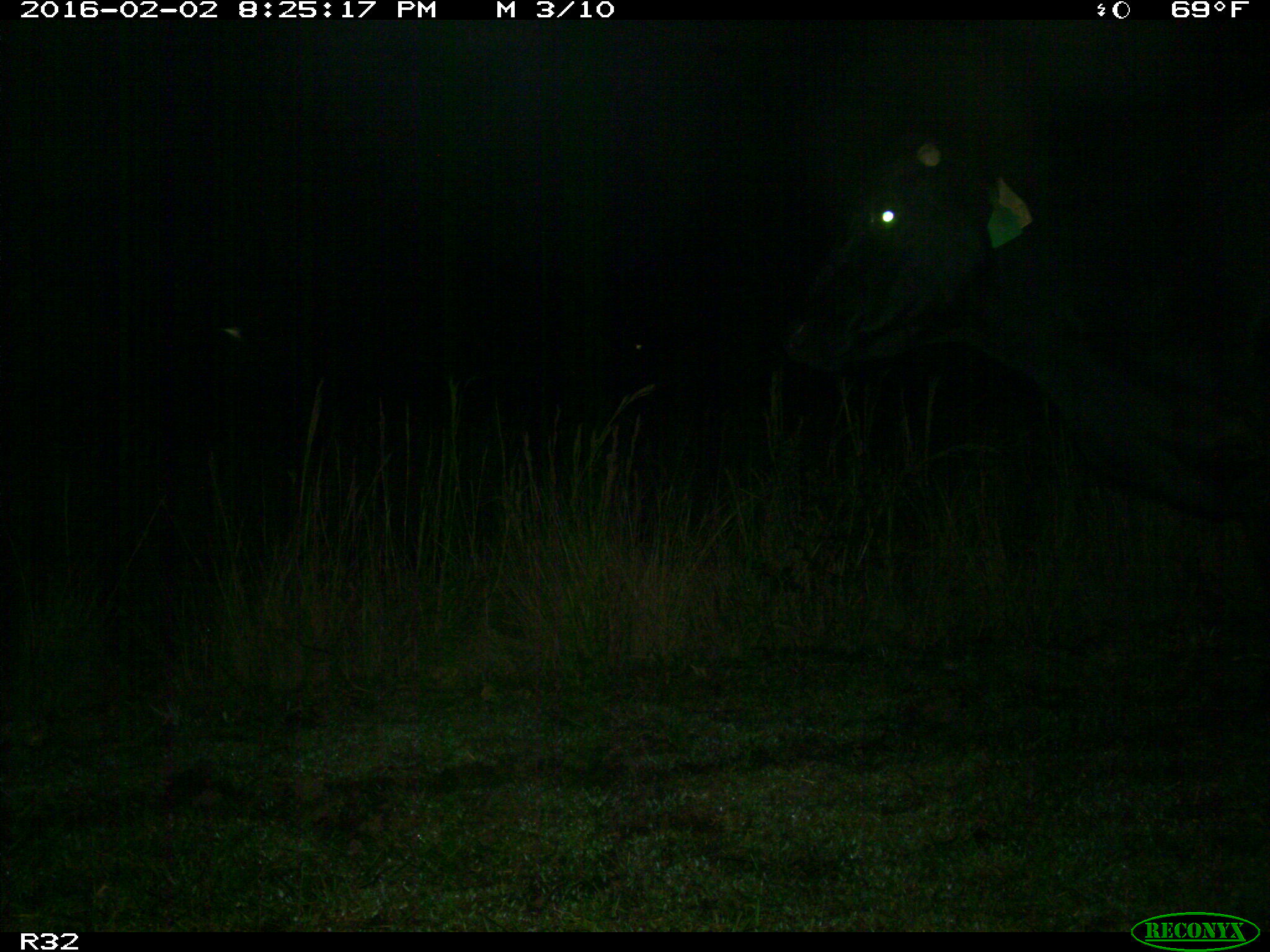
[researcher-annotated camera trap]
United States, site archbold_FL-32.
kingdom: Animalia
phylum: Chordata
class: Mammalia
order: Artiodactyla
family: Bovidae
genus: Bos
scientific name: Bos taurus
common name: domestic cow